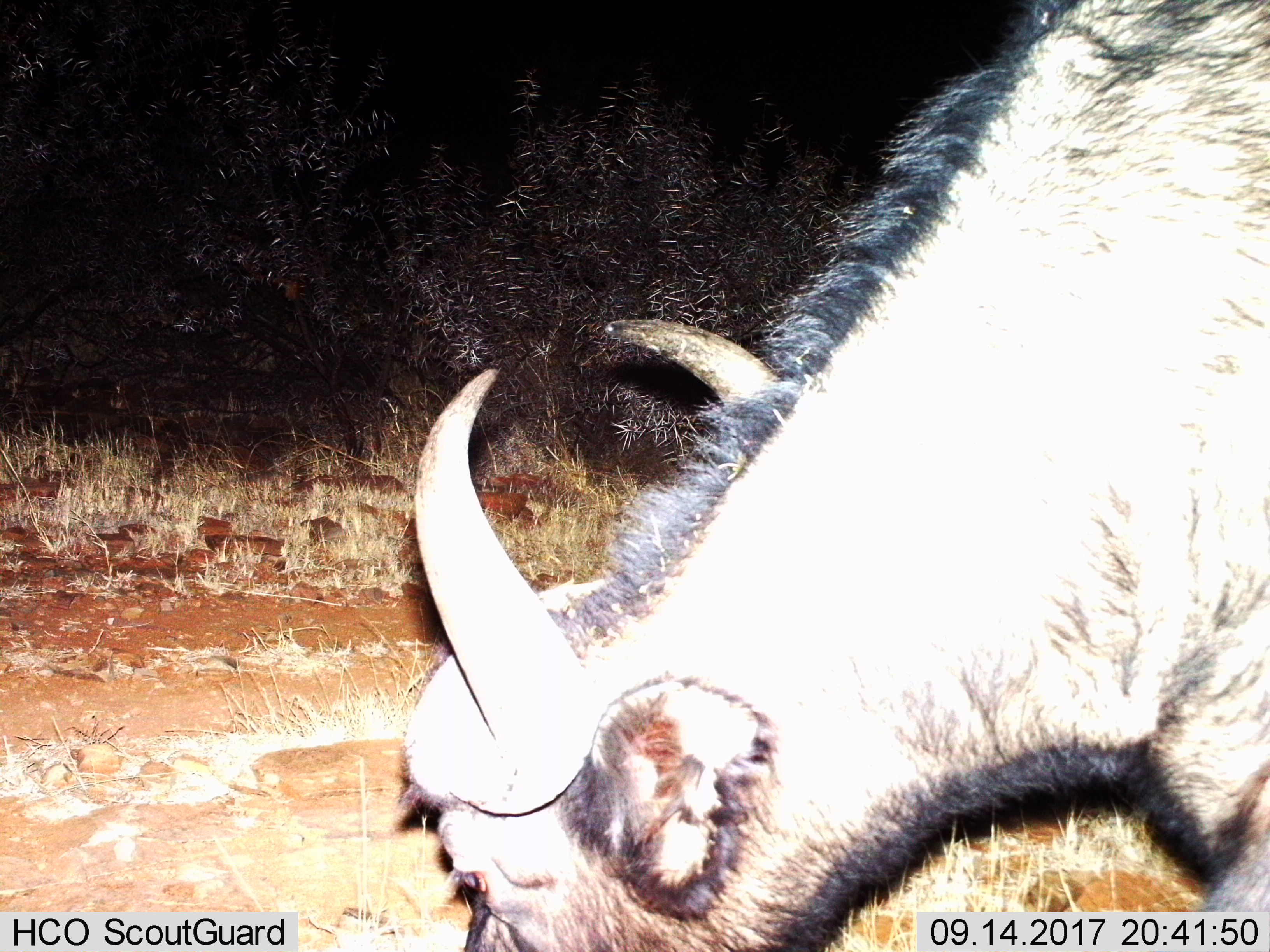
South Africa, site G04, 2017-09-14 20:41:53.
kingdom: Animalia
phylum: Chordata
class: Mammalia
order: Artiodactyla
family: Bovidae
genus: Syncerus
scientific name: Syncerus caffer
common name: cape buffalo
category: buffalo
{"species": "buffalo (cape buffalo) (Syncerus caffer)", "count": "1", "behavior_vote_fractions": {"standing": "25%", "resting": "0%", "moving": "12%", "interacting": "0%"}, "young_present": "0%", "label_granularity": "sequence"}